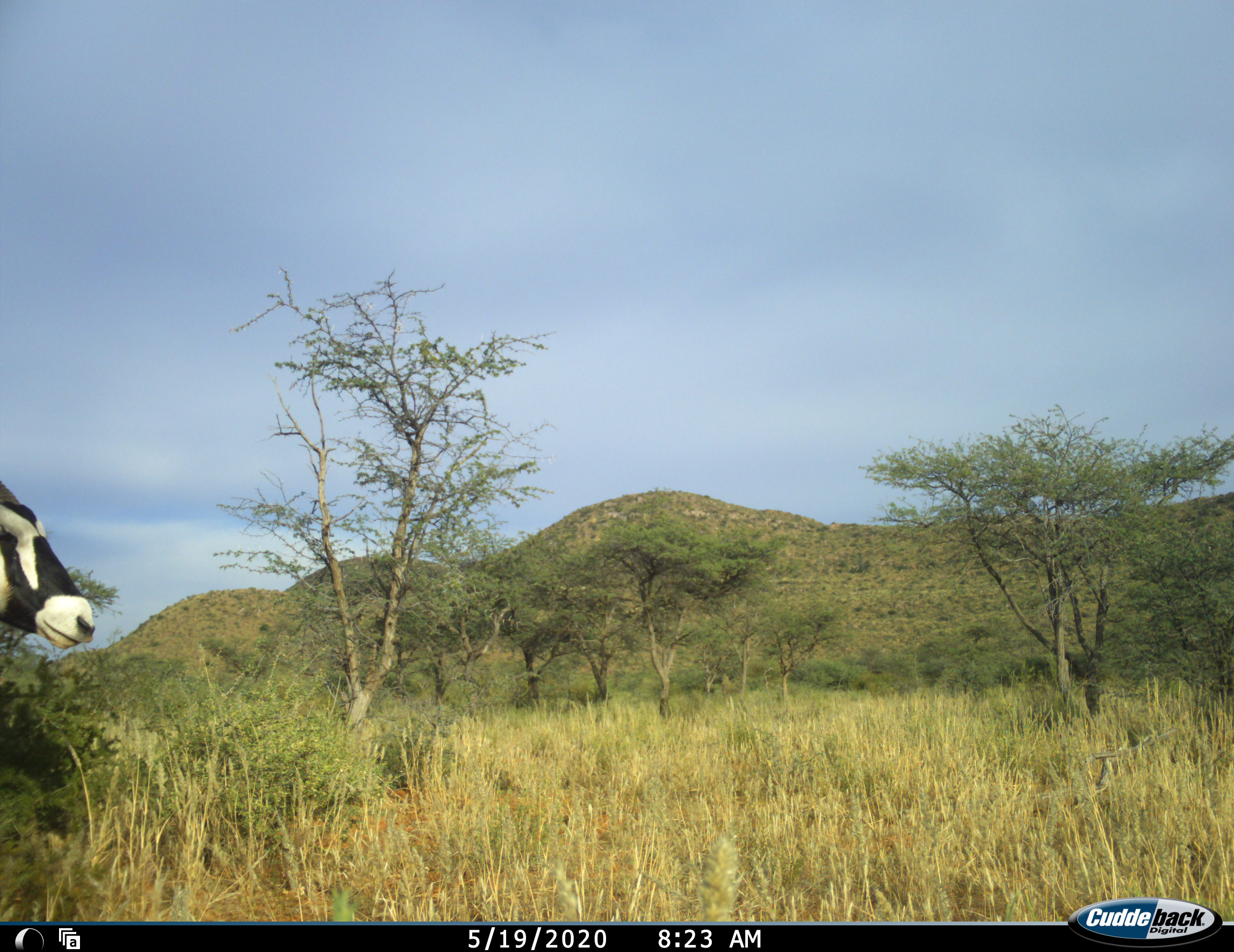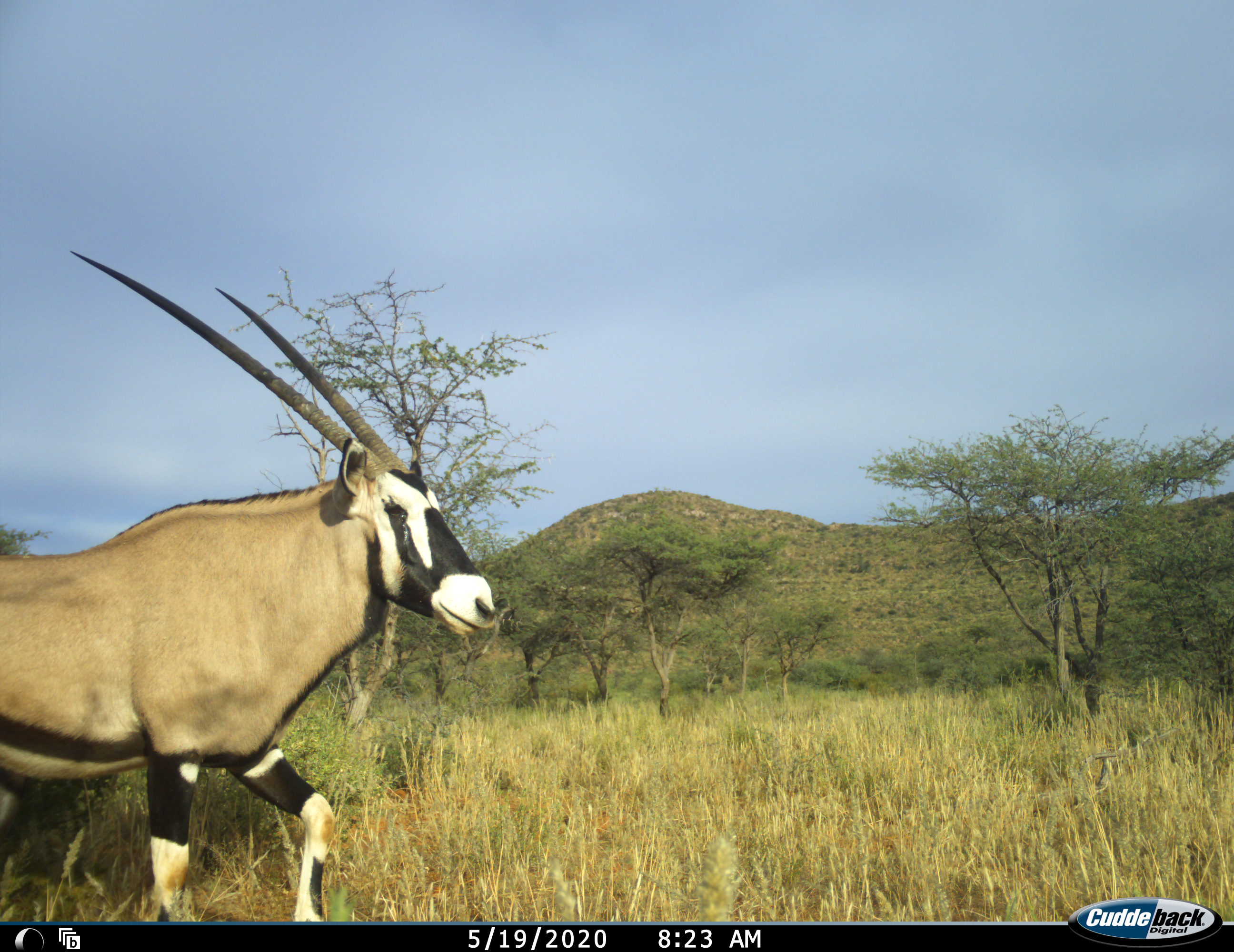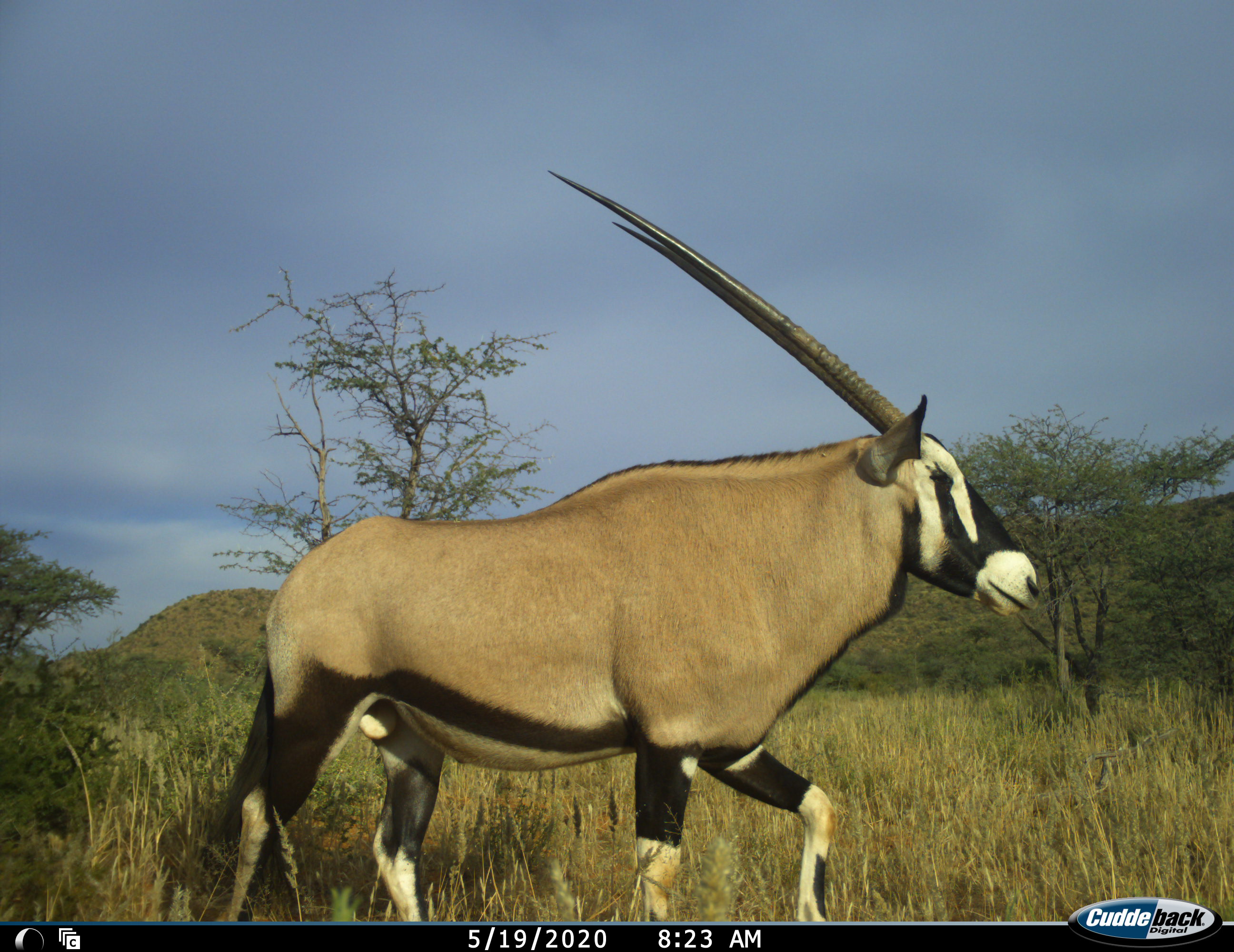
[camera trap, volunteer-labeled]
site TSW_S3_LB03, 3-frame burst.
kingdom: Animalia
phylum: Chordata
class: Mammalia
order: Artiodactyla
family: Bovidae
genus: Oryx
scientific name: Oryx gazella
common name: gemsbok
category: oryx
Oryx (gemsbok) (Oryx gazella), count 1. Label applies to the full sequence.